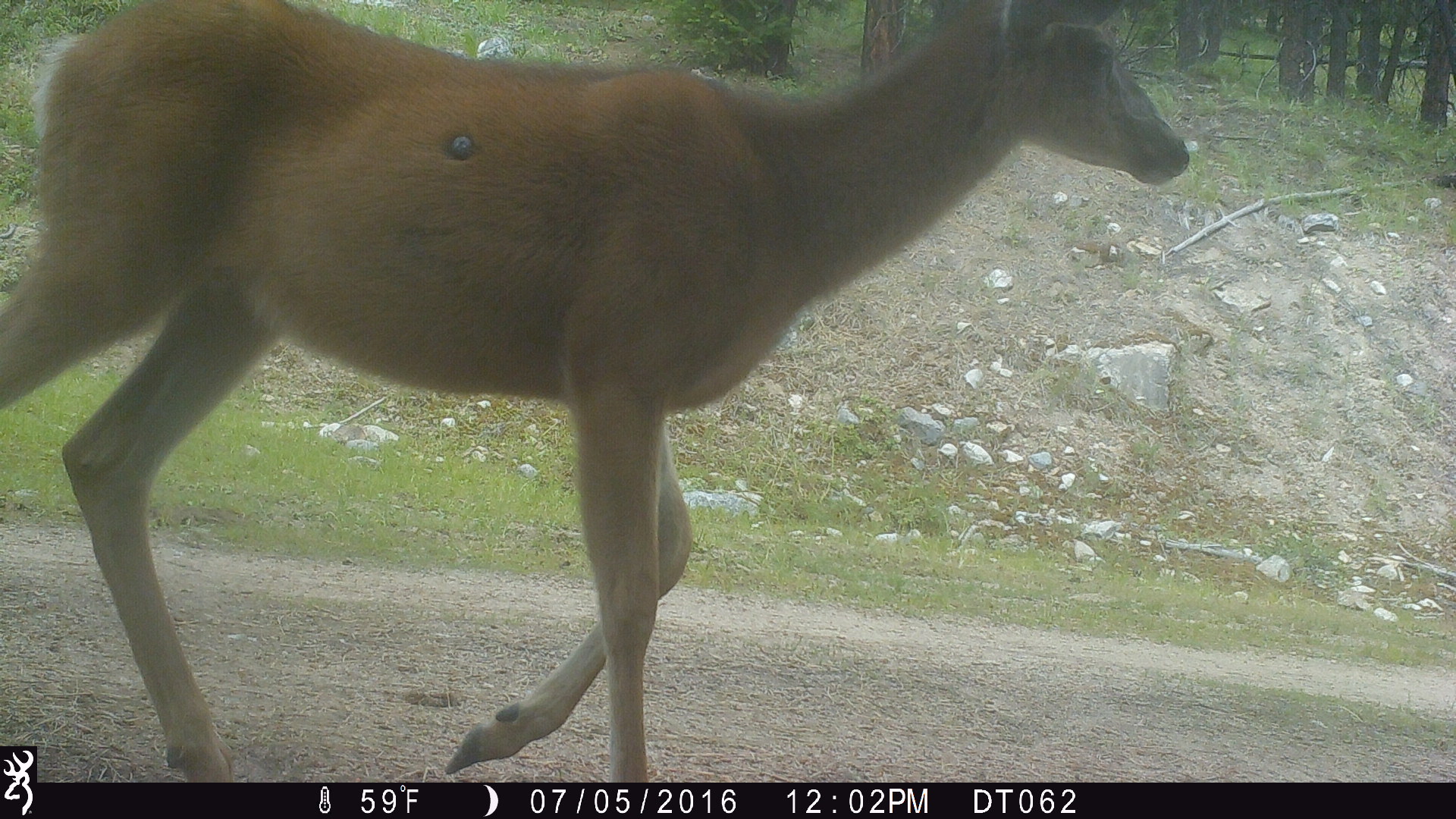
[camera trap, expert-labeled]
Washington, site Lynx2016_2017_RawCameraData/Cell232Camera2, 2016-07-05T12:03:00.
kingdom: Animalia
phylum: Chordata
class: Mammalia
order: Artiodactyla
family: Cervidae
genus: Odocoileus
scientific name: Odocoileus hemionus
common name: mule deer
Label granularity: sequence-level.